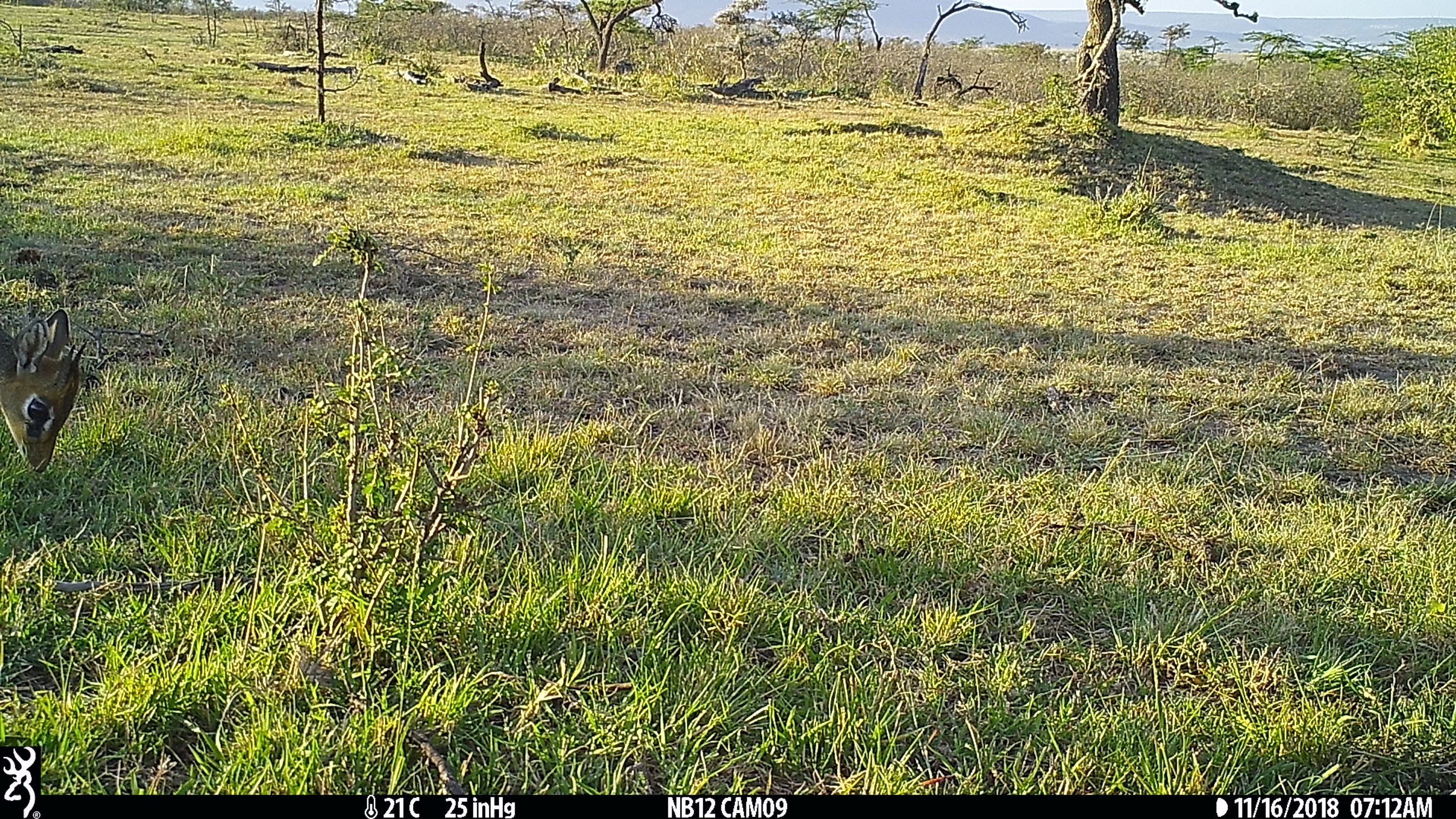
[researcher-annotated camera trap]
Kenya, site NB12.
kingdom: Animalia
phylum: Chordata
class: Mammalia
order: Artiodactyla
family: Bovidae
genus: Madoqua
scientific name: Madoqua kirkii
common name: kirk's dik-dik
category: dikdik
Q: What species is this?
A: Dikdik (kirk's dik-dik) (Madoqua kirkii).